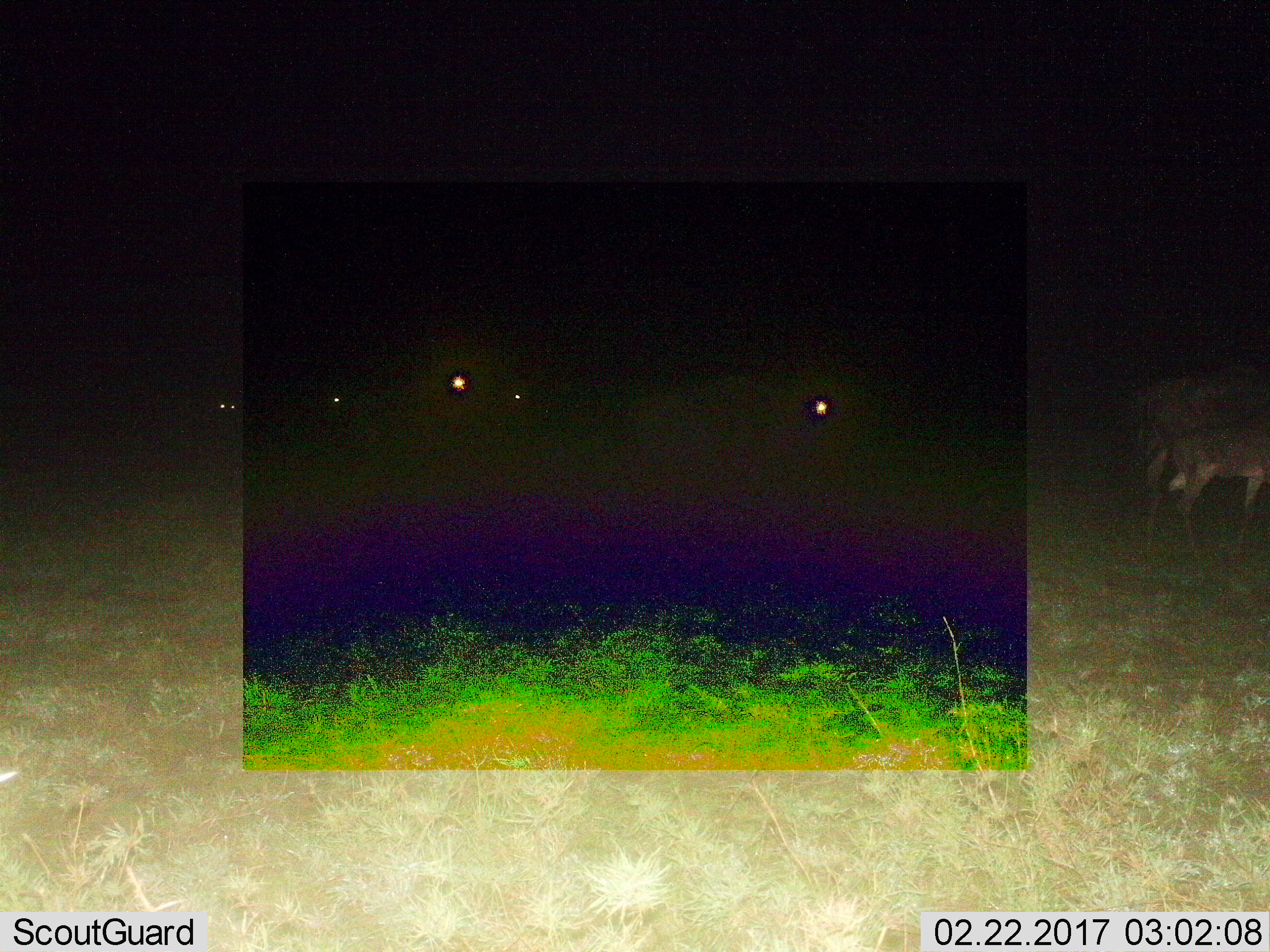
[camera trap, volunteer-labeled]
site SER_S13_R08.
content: unidentified animal